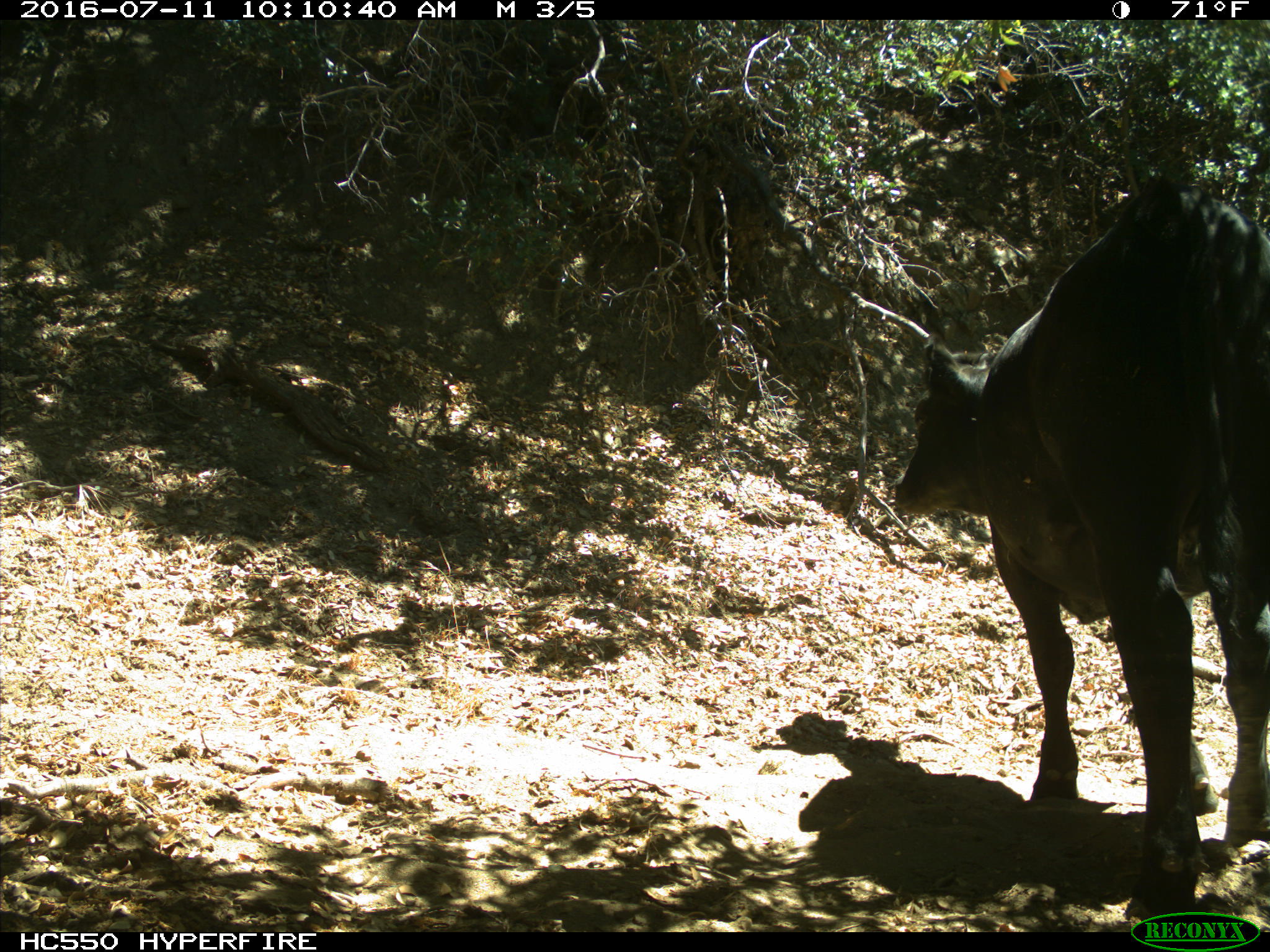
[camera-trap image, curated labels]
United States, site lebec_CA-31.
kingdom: Animalia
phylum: Chordata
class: Mammalia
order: Artiodactyla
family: Bovidae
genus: Bos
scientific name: Bos taurus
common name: domestic cow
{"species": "Bos taurus (domestic cow)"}